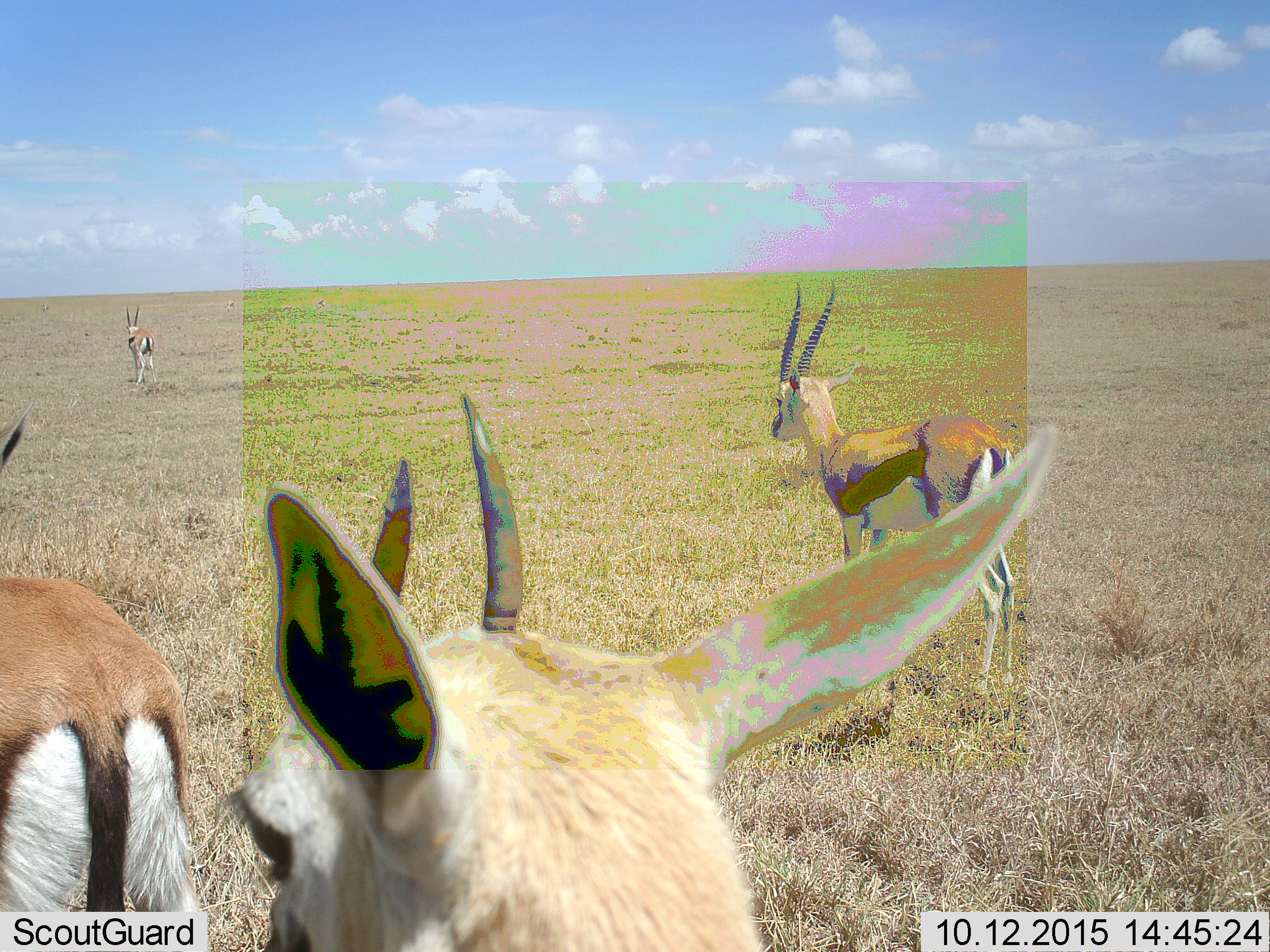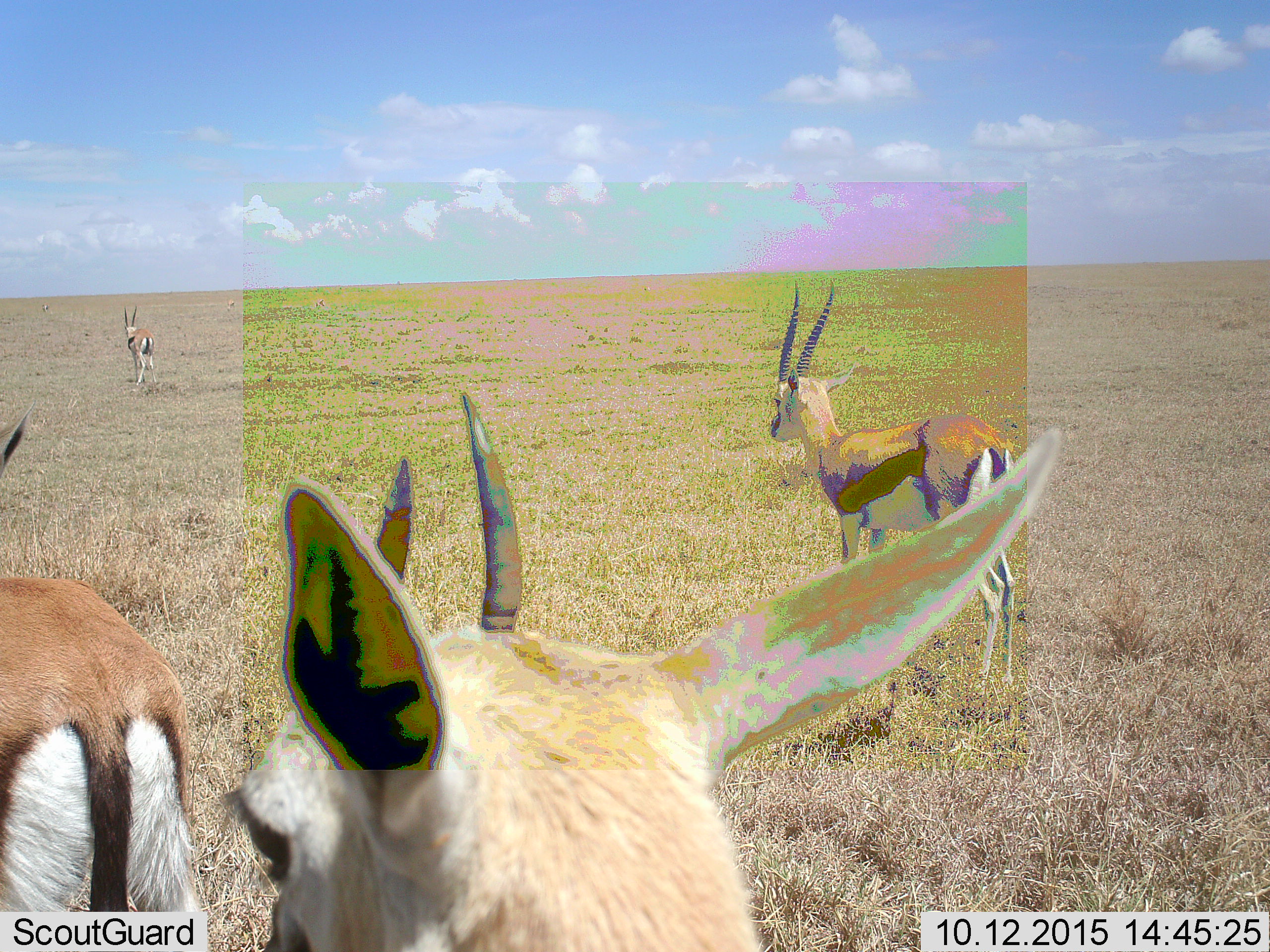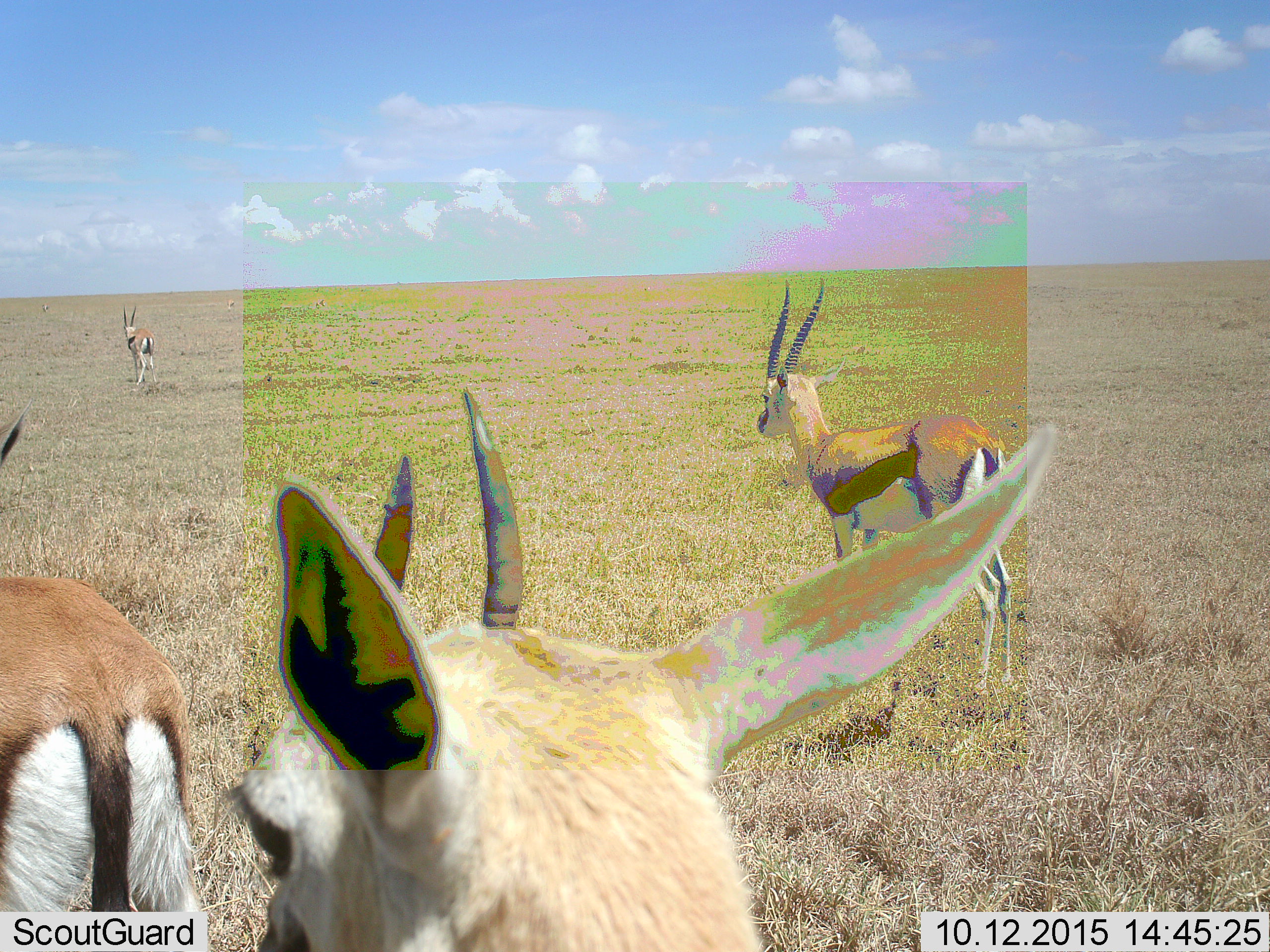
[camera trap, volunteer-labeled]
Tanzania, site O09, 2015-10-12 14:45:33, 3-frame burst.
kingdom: Animalia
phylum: Chordata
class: Mammalia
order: Artiodactyla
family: Bovidae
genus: Eudorcas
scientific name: Eudorcas thomsonii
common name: thomson's gazelle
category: gazellethomsons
Gazellethomsons (thomson's gazelle) (Eudorcas thomsonii), count 4. Behavior (volunteer vote fractions): standing 100%, resting 0%, moving 40%, interacting 0%. Young present (vote fraction): 0%. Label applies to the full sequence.